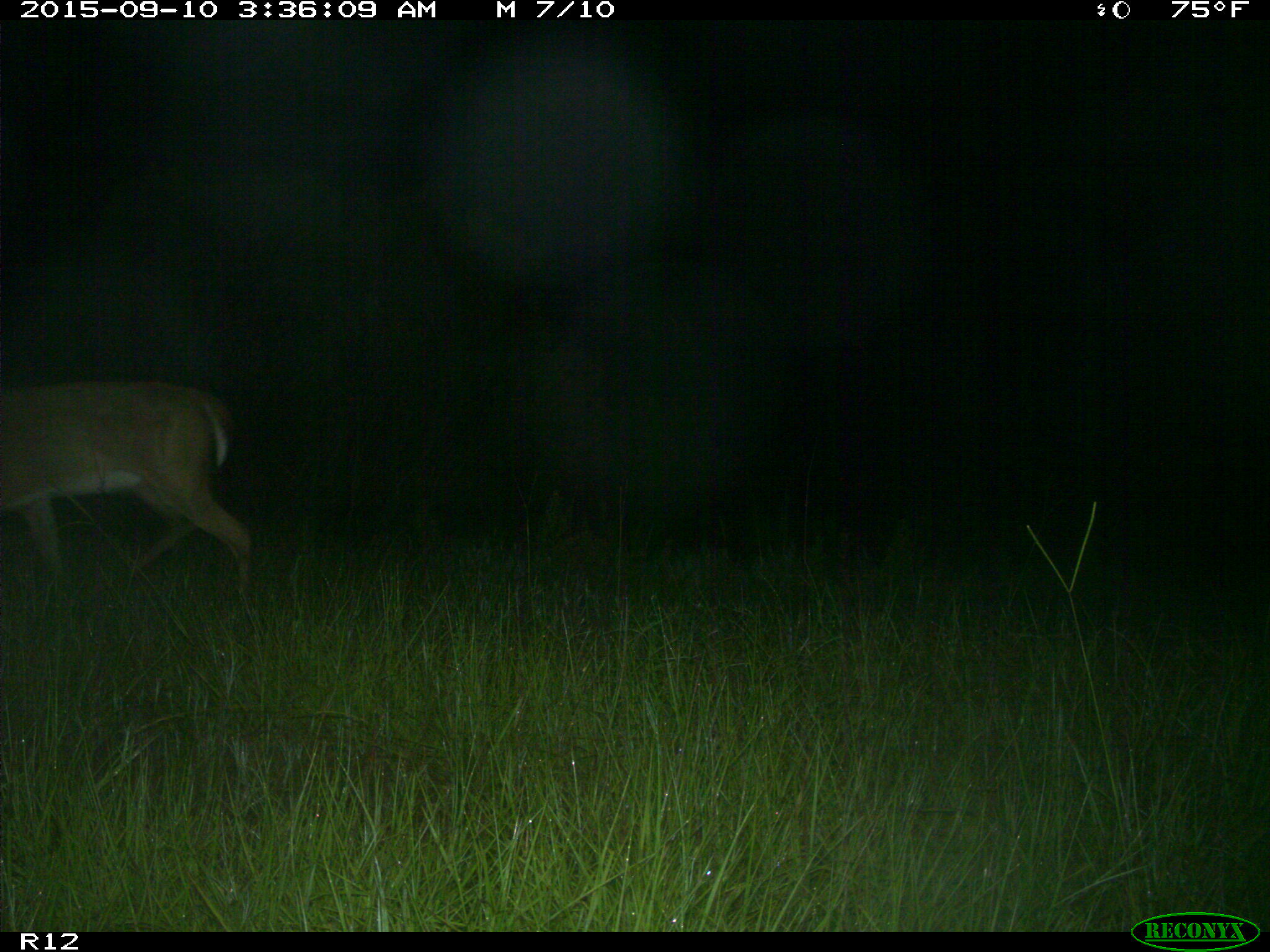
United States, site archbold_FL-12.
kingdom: Animalia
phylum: Chordata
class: Mammalia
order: Artiodactyla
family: Cervidae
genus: Odocoileus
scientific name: Odocoileus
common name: deer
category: unidentified deer